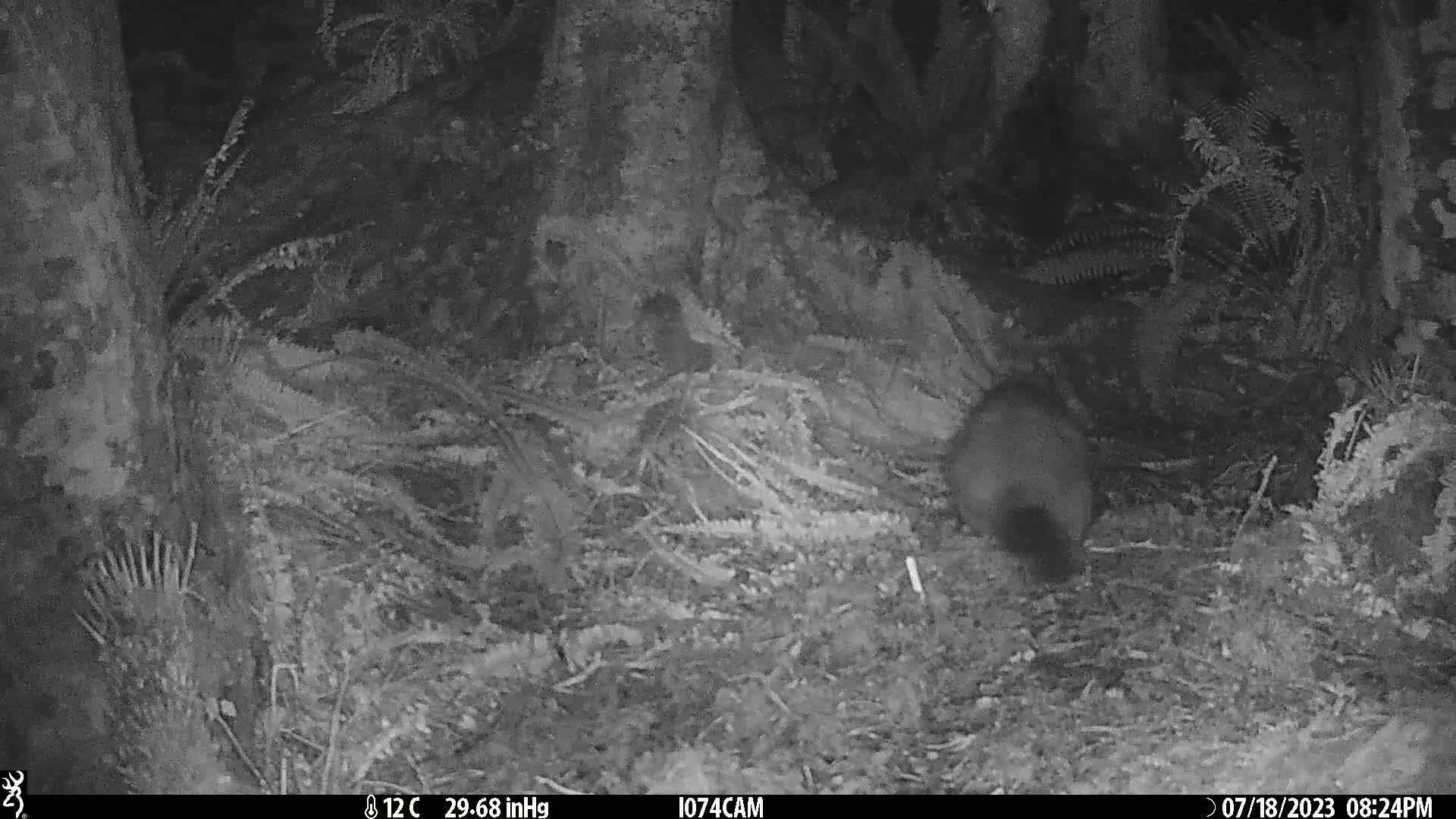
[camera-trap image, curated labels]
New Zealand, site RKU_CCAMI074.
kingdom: Animalia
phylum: Chordata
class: Mammalia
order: Diprotodontia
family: Phalangeridae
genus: Trichosurus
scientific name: Trichosurus vulpecula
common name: common brushtail possum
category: possum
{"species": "possum (common brushtail possum) (Trichosurus vulpecula)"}